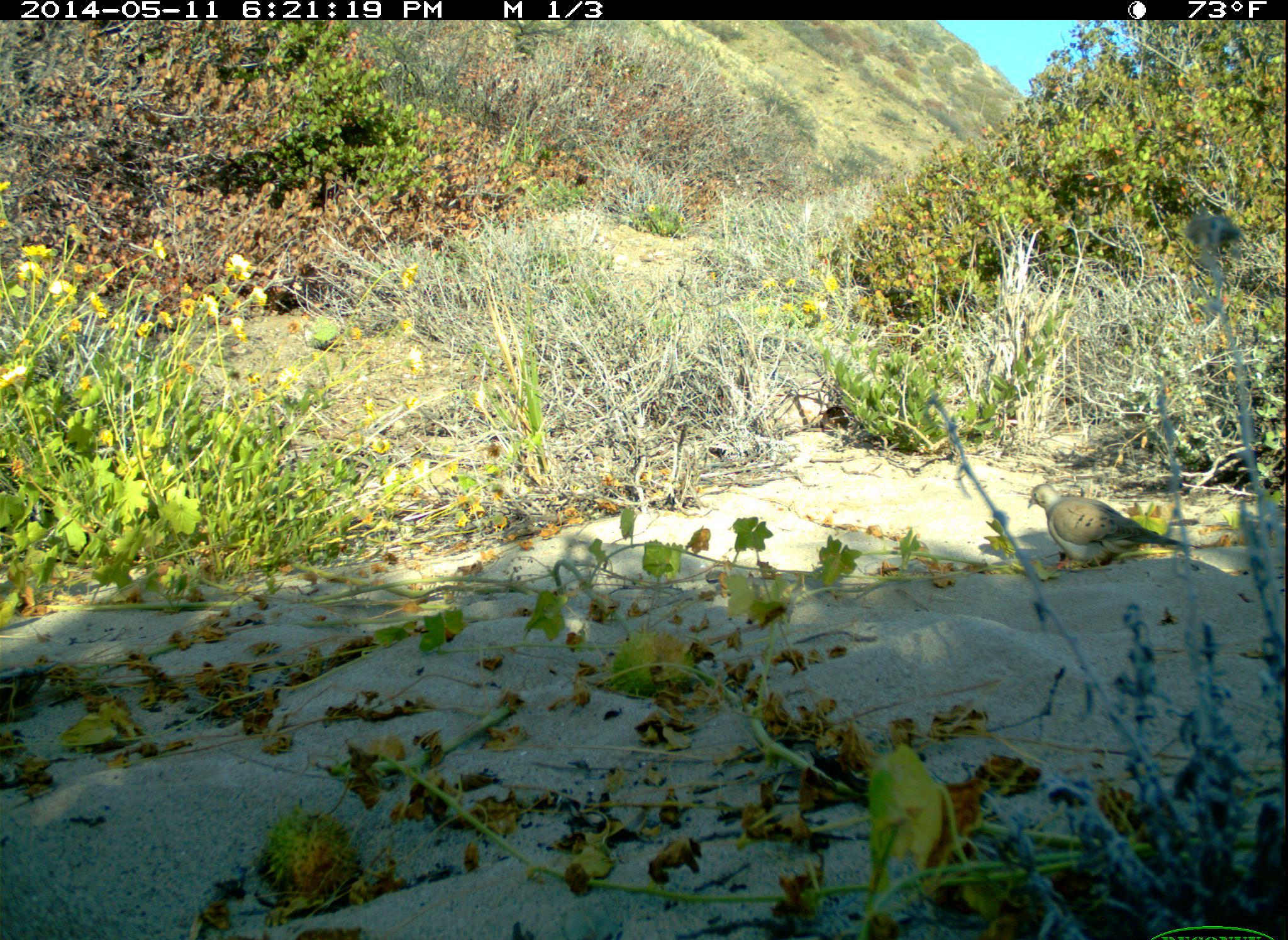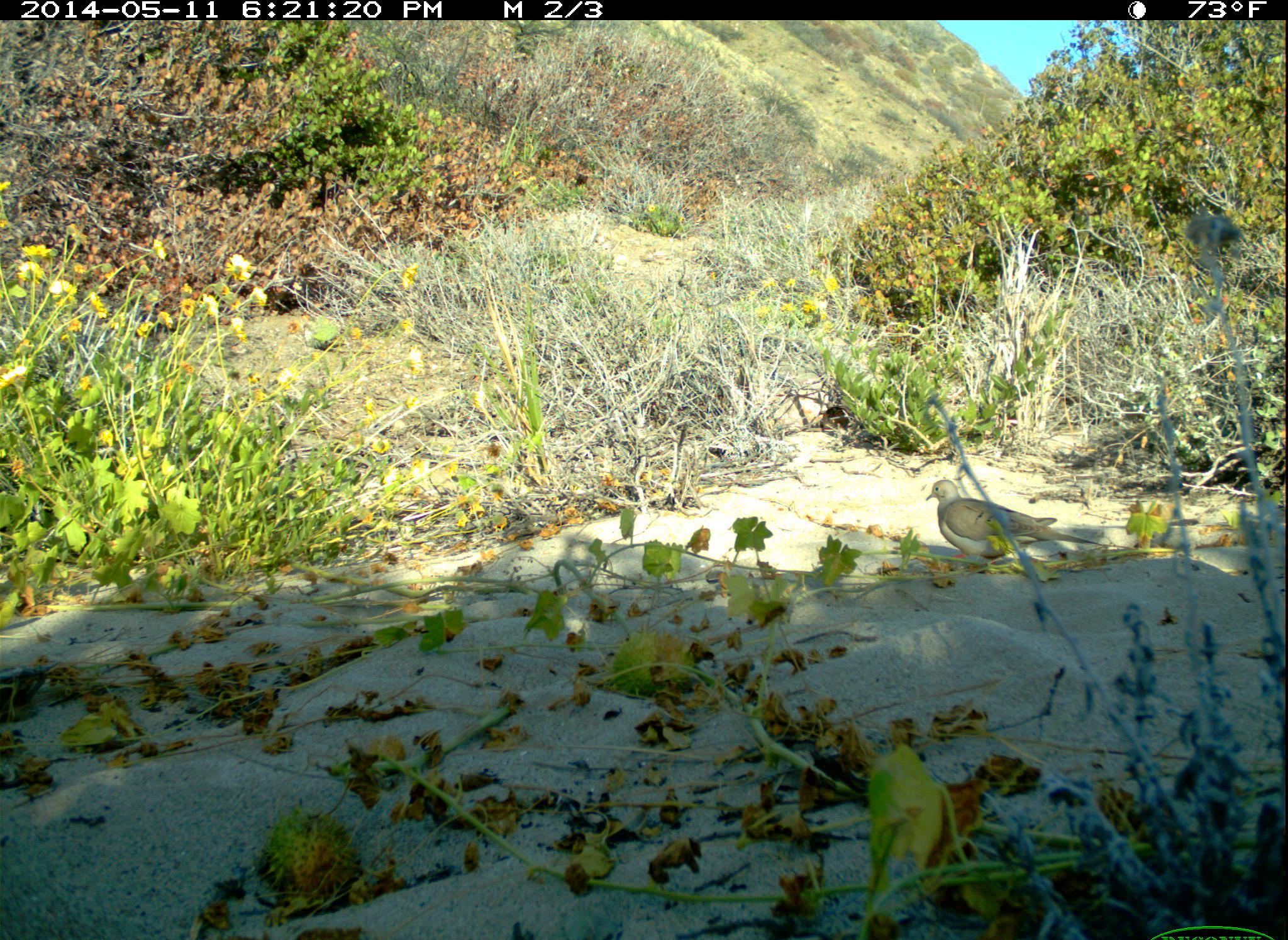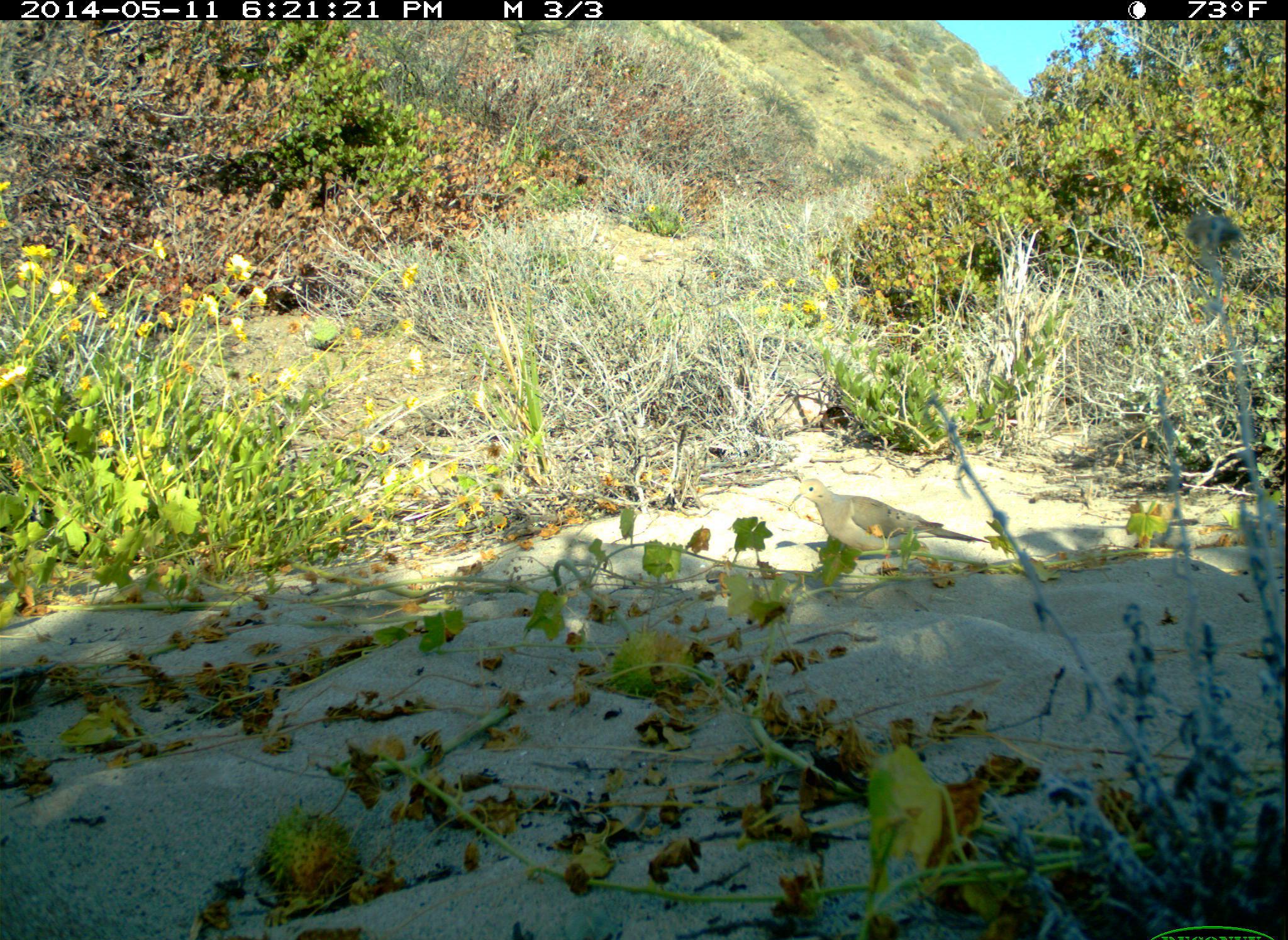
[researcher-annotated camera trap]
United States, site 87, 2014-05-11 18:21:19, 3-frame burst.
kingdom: Animalia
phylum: Chordata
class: Aves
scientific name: Aves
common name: bird